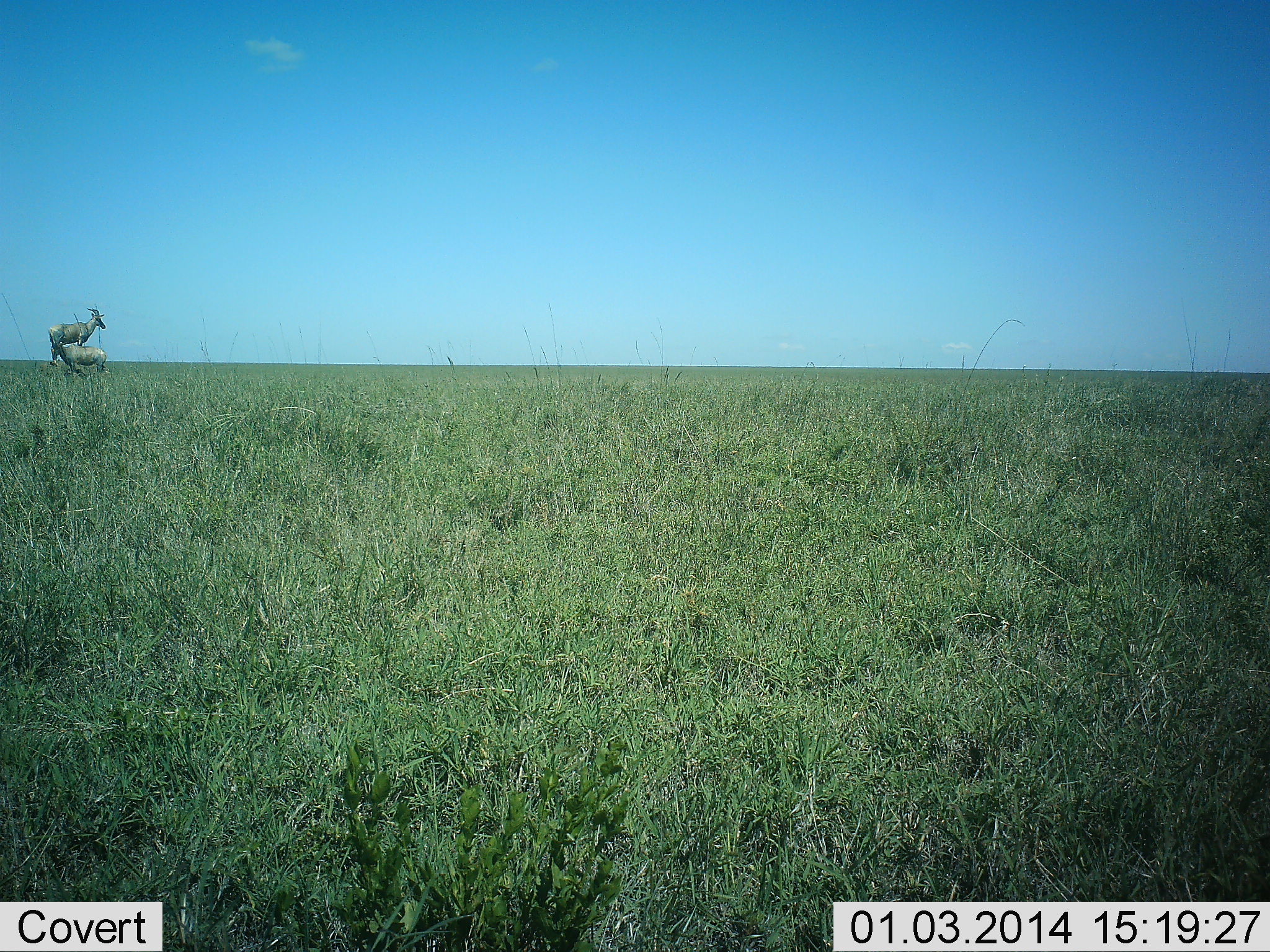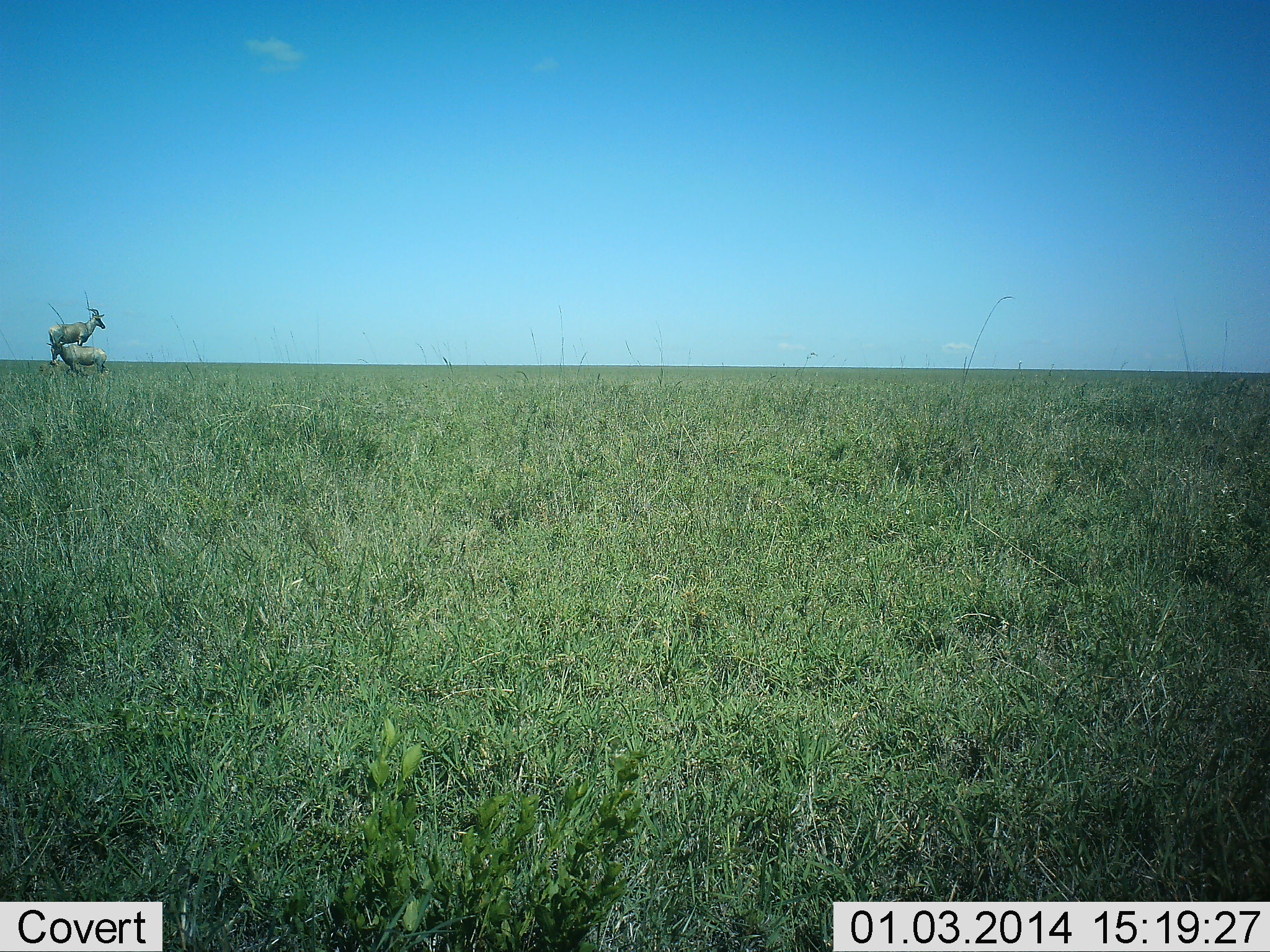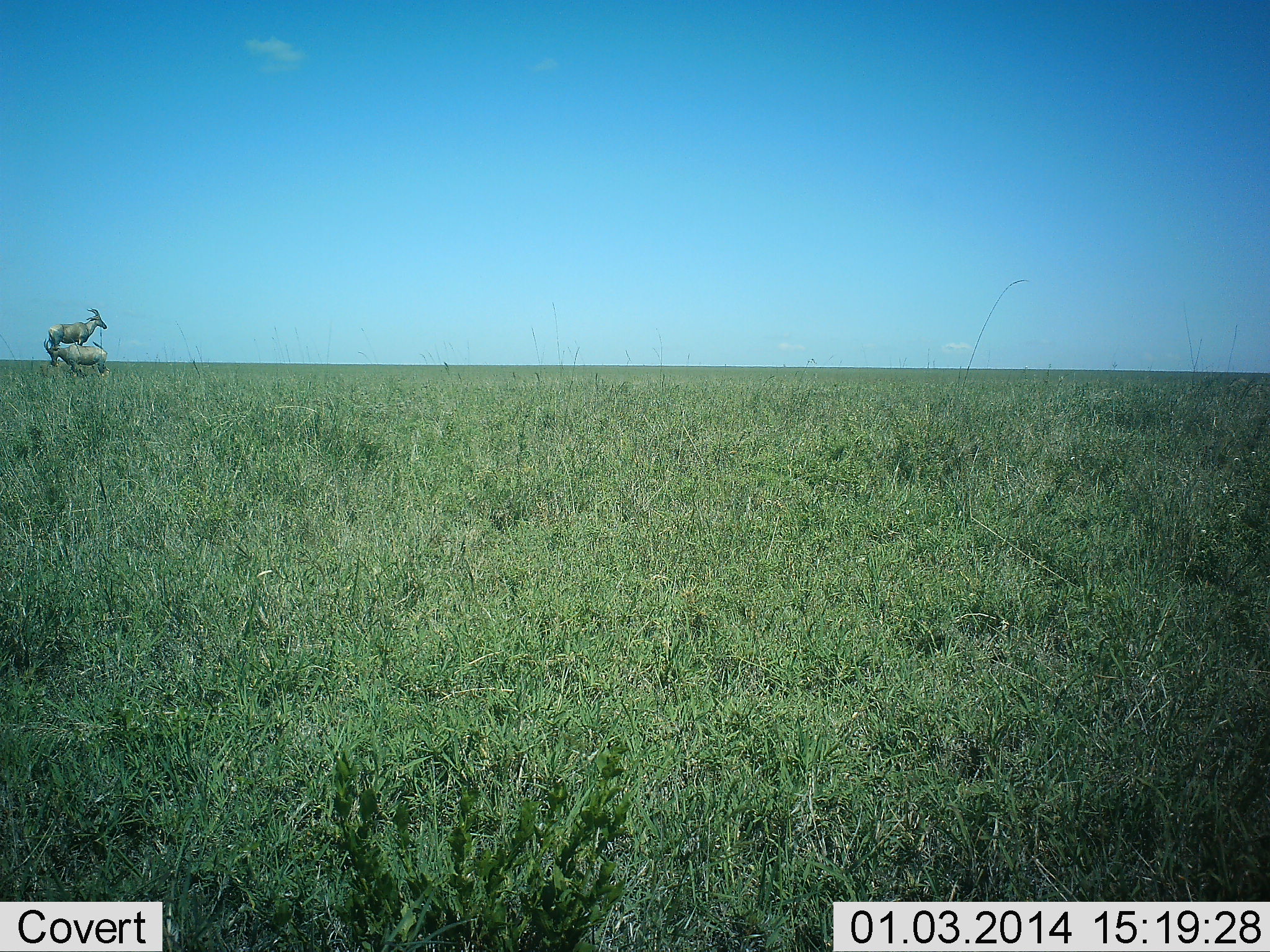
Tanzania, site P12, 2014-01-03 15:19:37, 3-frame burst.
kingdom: Animalia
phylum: Chordata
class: Mammalia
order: Artiodactyla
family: Bovidae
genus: Alcelaphus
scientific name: Alcelaphus buselaphus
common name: hartebeest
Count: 2.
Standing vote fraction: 100%.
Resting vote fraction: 20%.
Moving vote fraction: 0%.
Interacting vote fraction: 10%.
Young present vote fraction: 20%.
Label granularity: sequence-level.